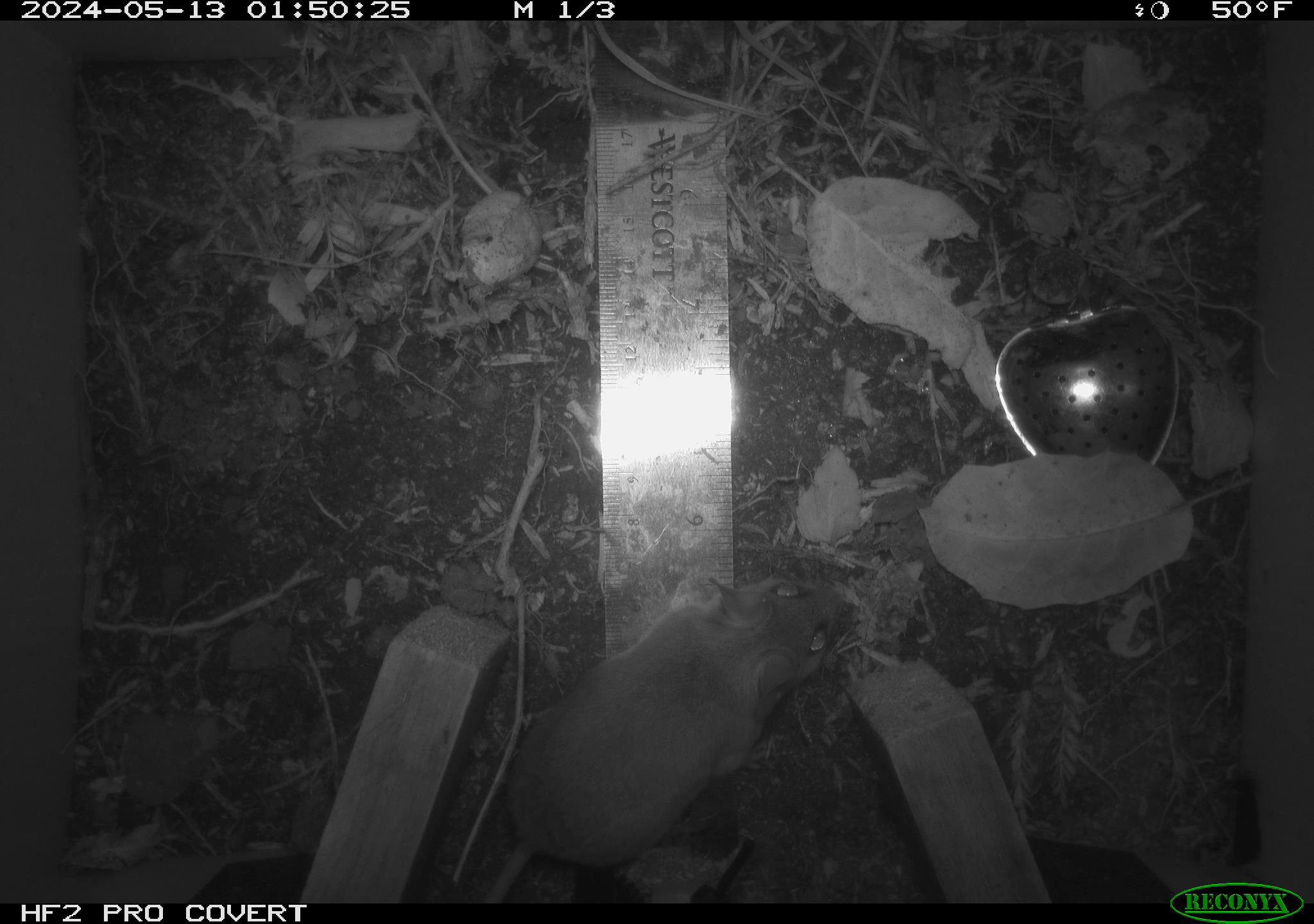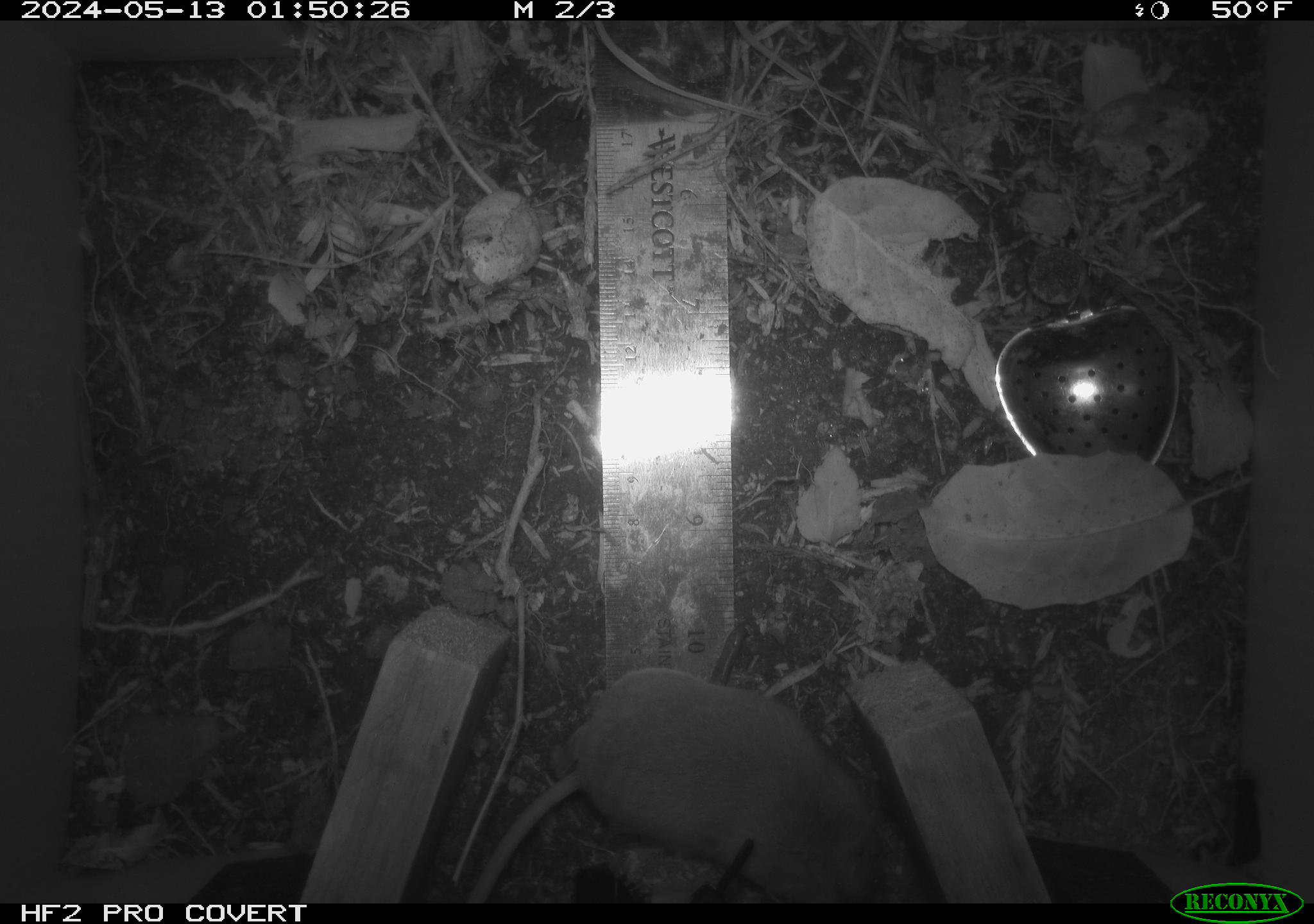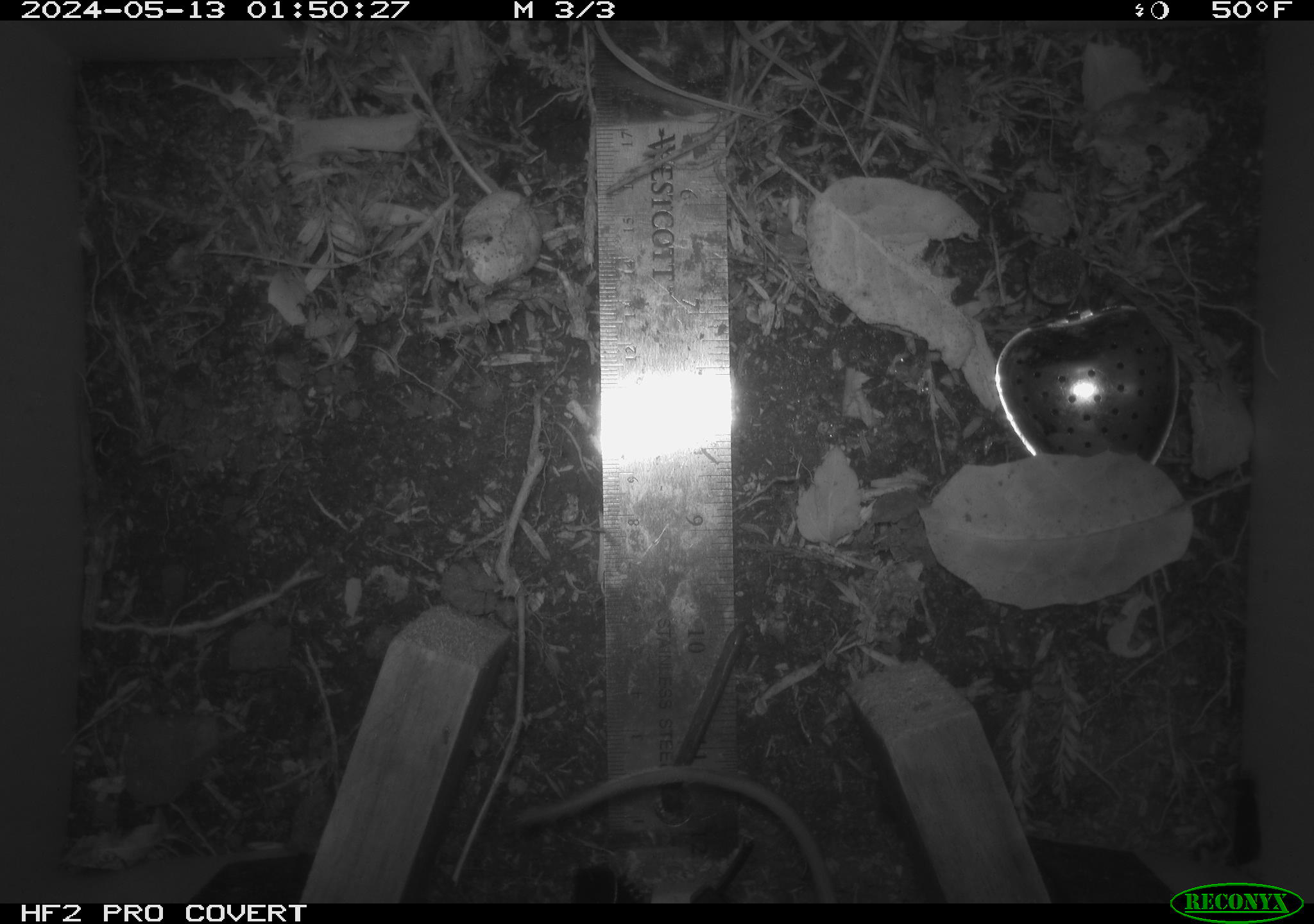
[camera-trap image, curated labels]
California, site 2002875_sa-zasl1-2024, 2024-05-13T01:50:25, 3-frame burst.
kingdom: Animalia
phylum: Chordata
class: Mammalia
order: Rodentia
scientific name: Rodentia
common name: rodent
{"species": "rodent (Rodentia)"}